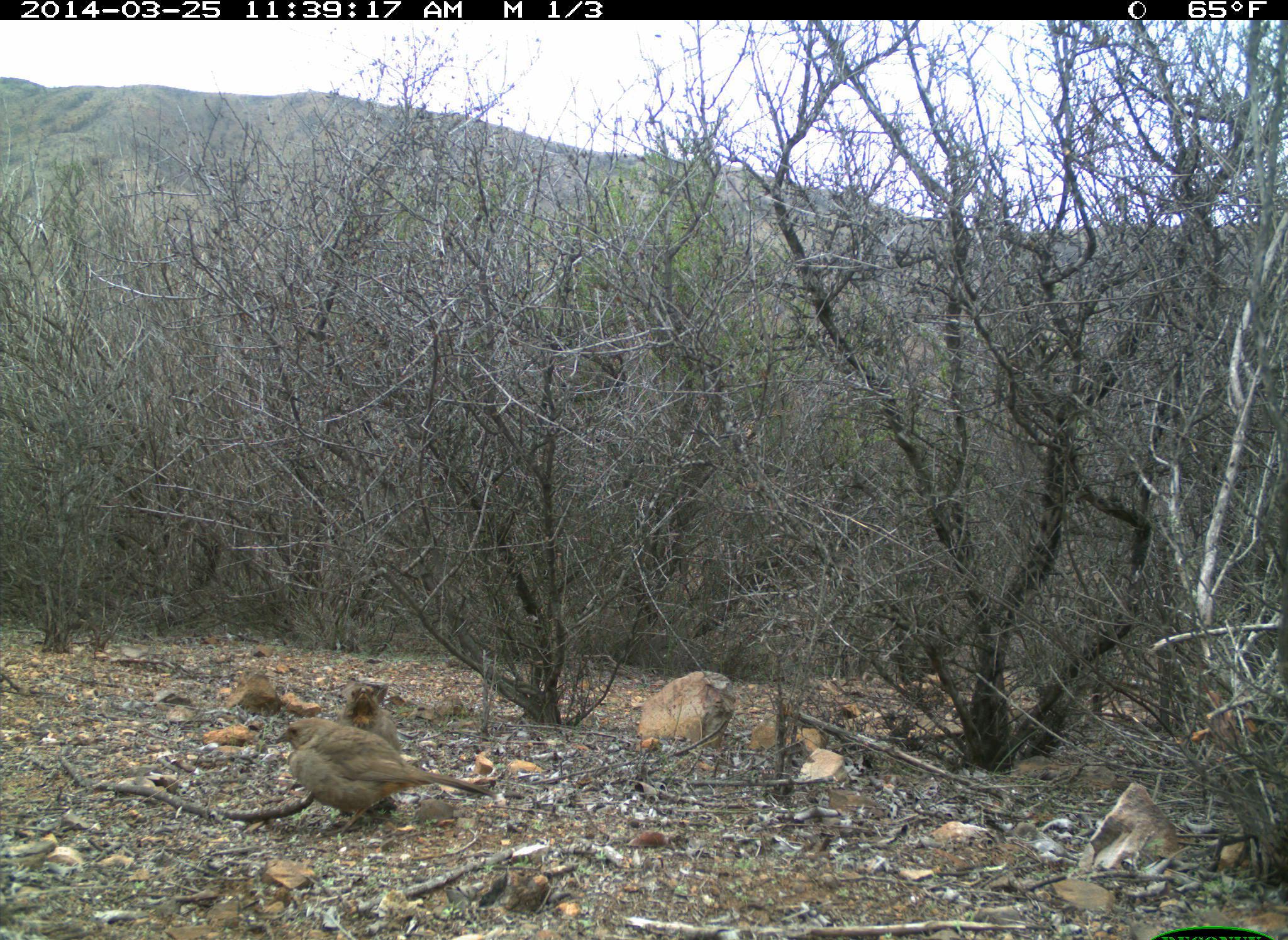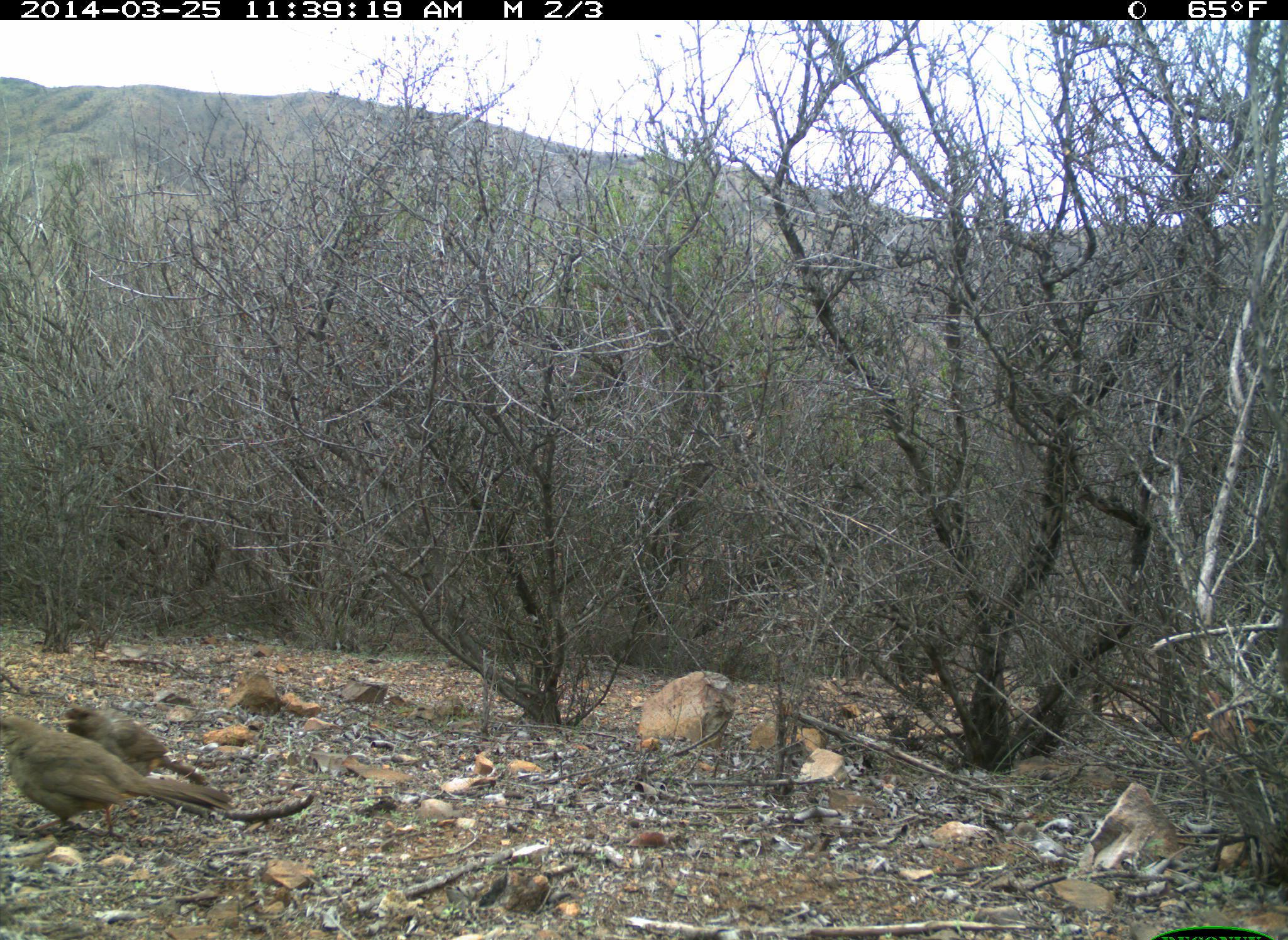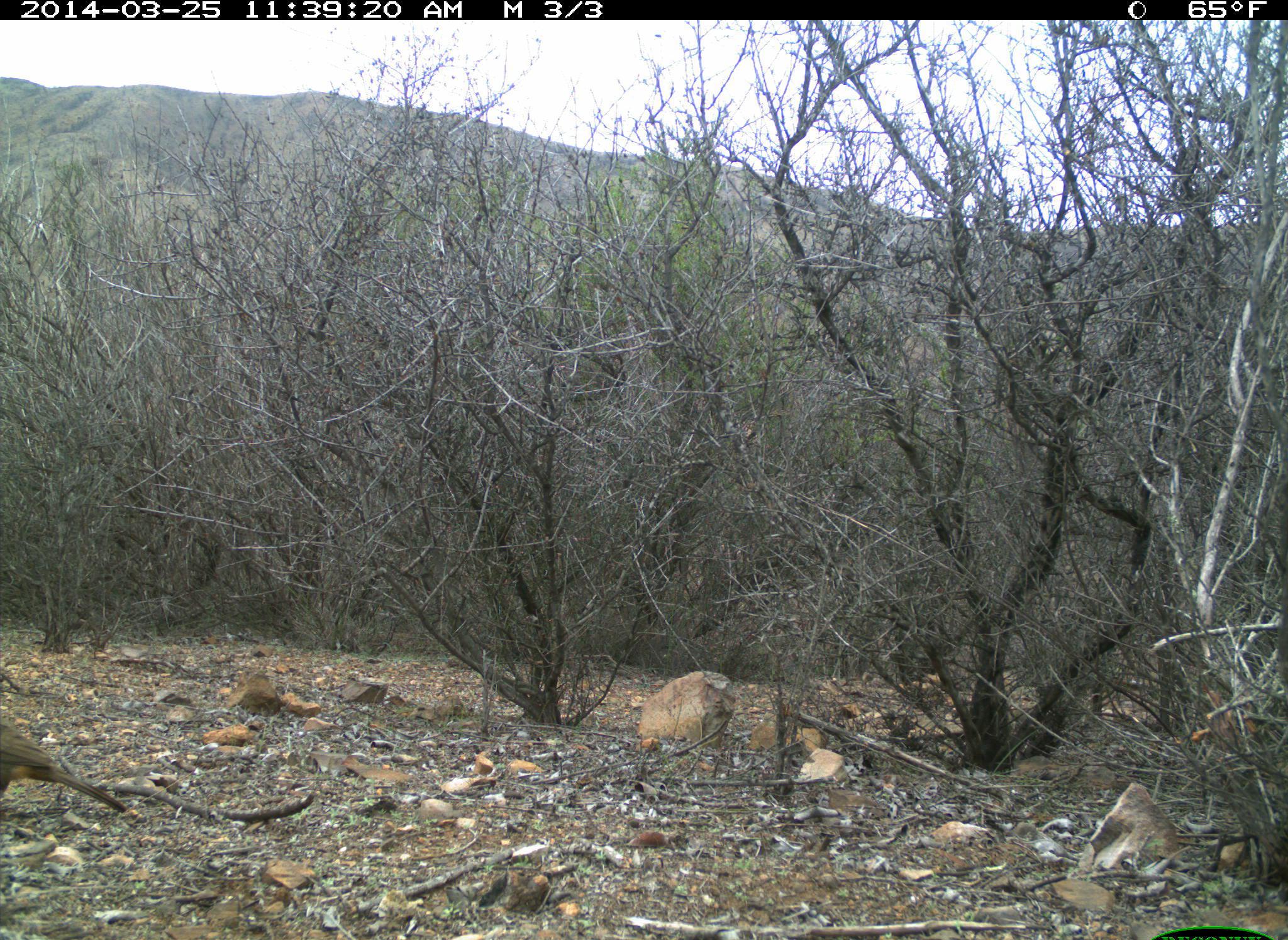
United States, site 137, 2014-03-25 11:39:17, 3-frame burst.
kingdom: Animalia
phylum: Chordata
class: Aves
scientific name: Aves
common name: bird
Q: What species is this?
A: Bird (Aves).